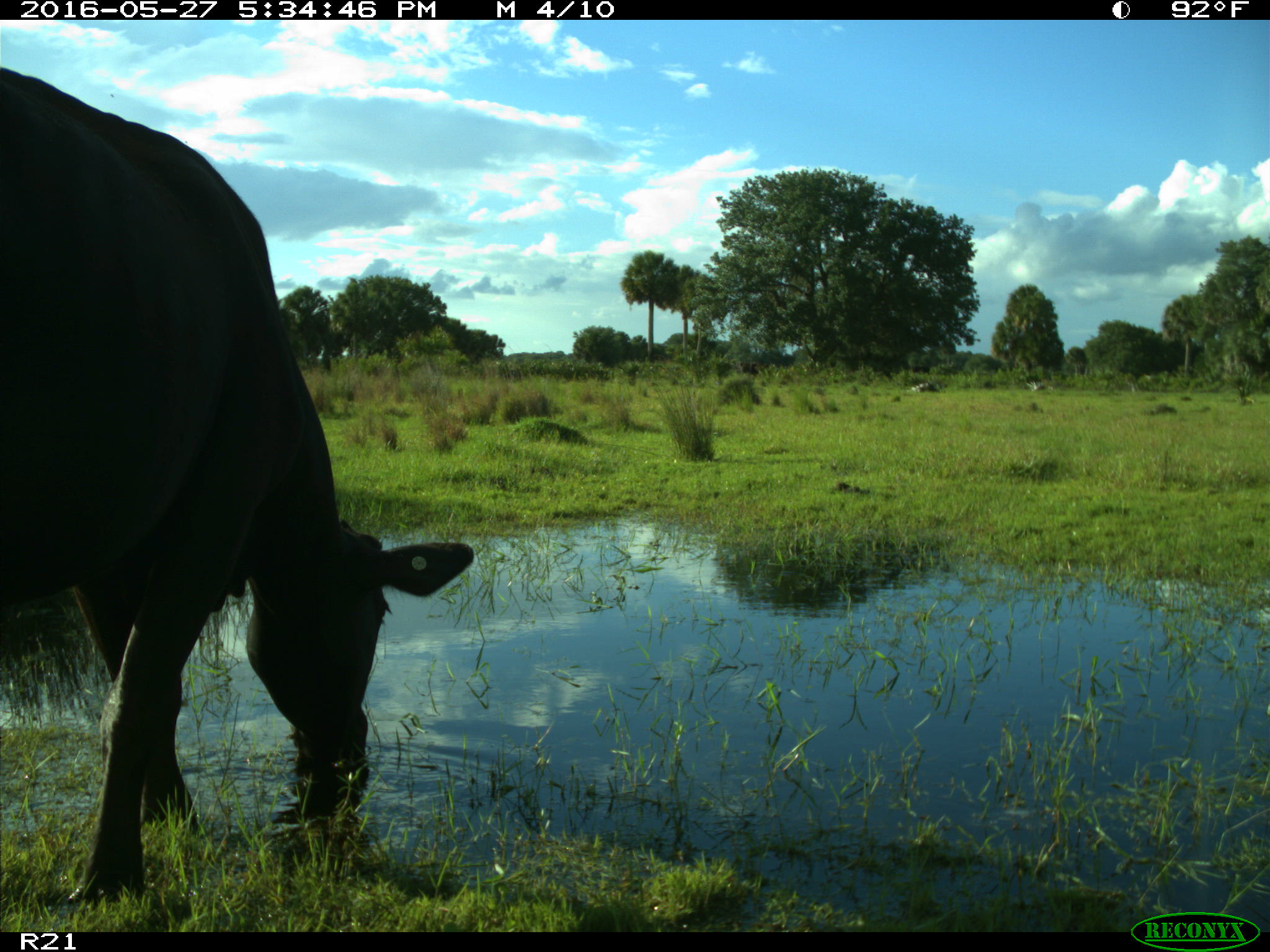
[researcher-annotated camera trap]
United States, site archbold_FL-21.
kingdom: Animalia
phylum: Chordata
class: Mammalia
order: Artiodactyla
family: Bovidae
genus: Bos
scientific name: Bos taurus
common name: domestic cow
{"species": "Bos taurus (domestic cow)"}